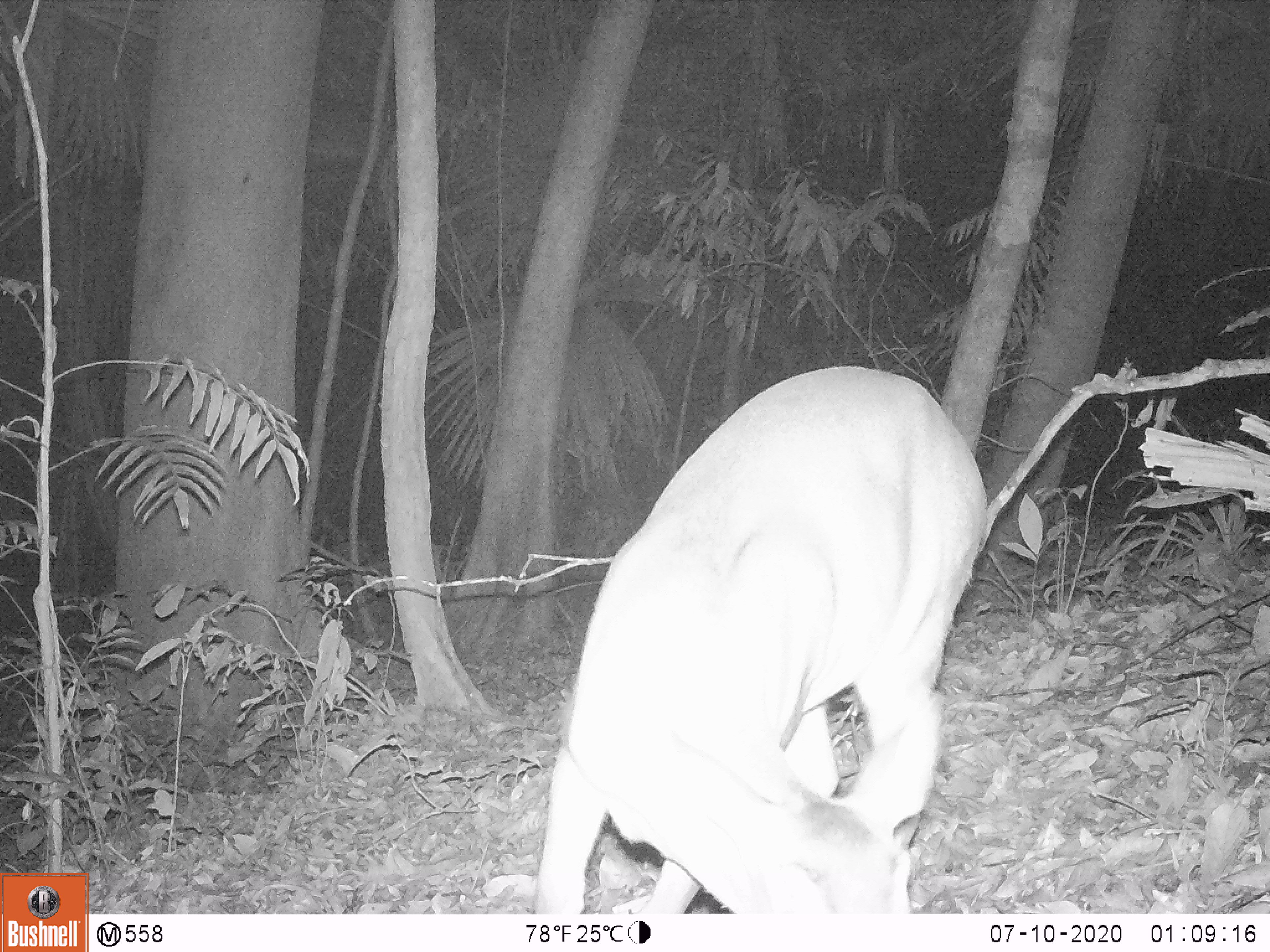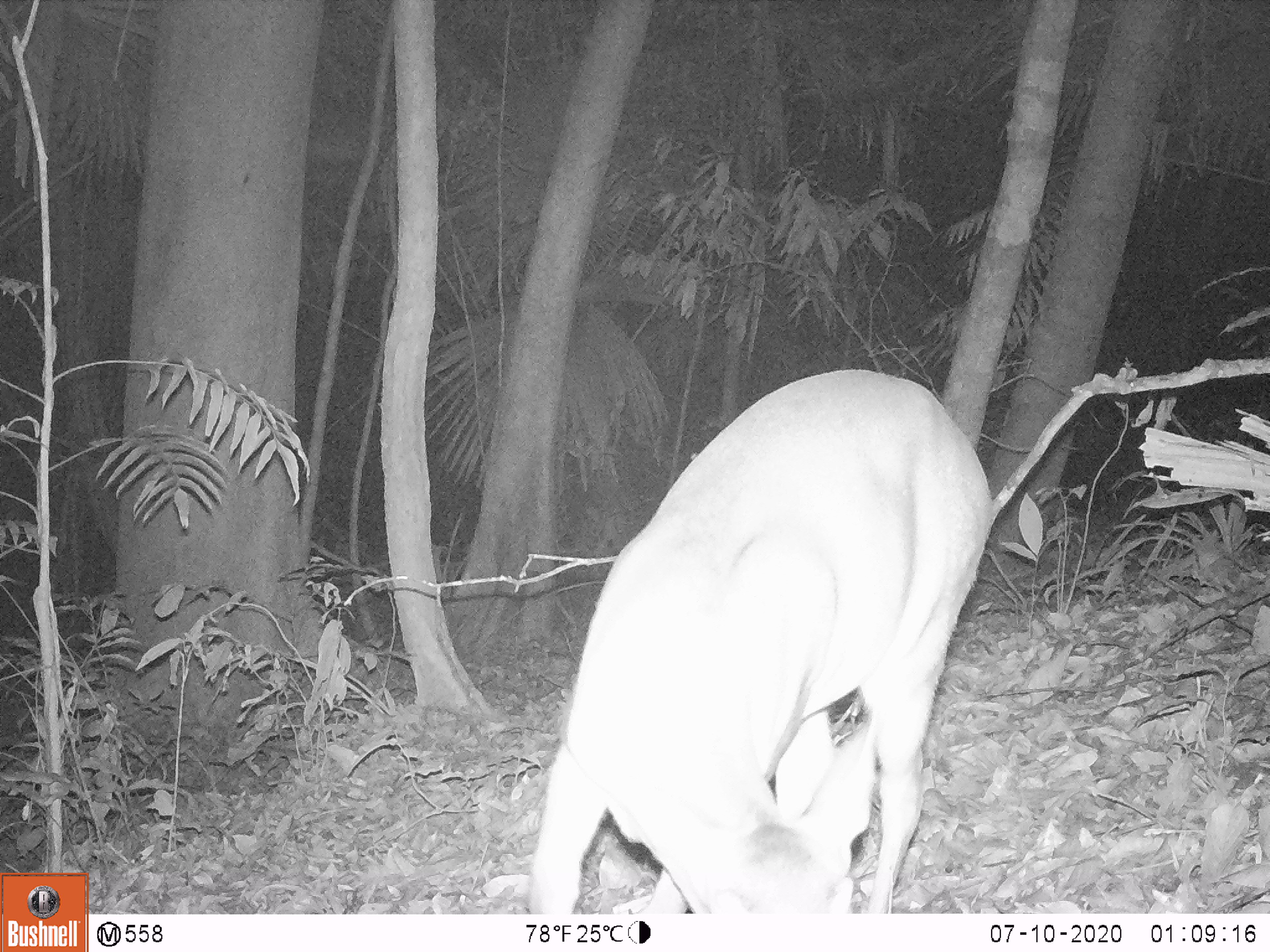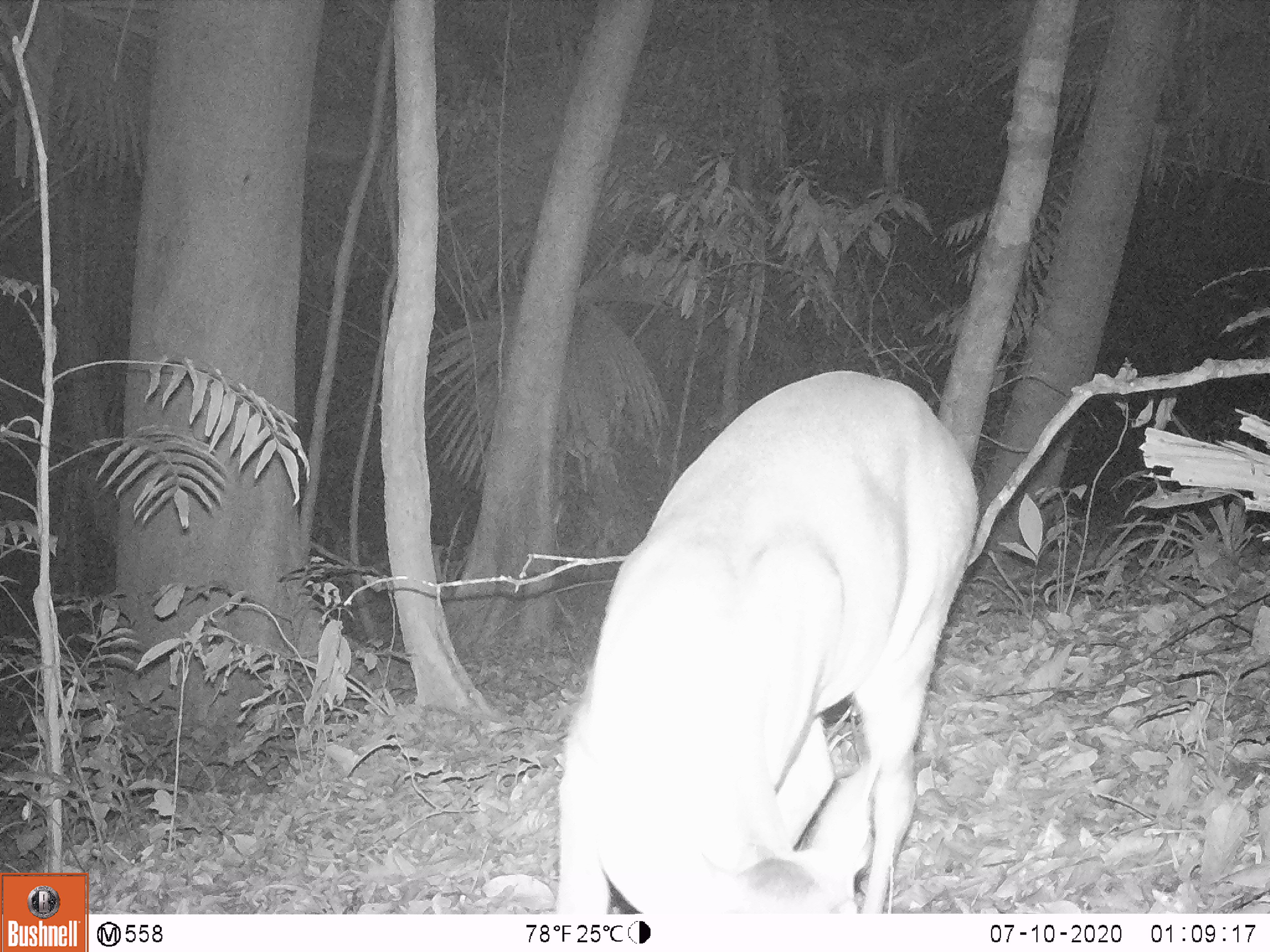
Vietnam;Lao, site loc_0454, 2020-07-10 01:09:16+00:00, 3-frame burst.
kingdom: Animalia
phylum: Chordata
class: Mammalia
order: Artiodactyla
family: Cervidae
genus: Muntiacus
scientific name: Muntiacus vuquangensis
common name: large-antlered muntjac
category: large antlered muntjac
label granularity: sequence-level